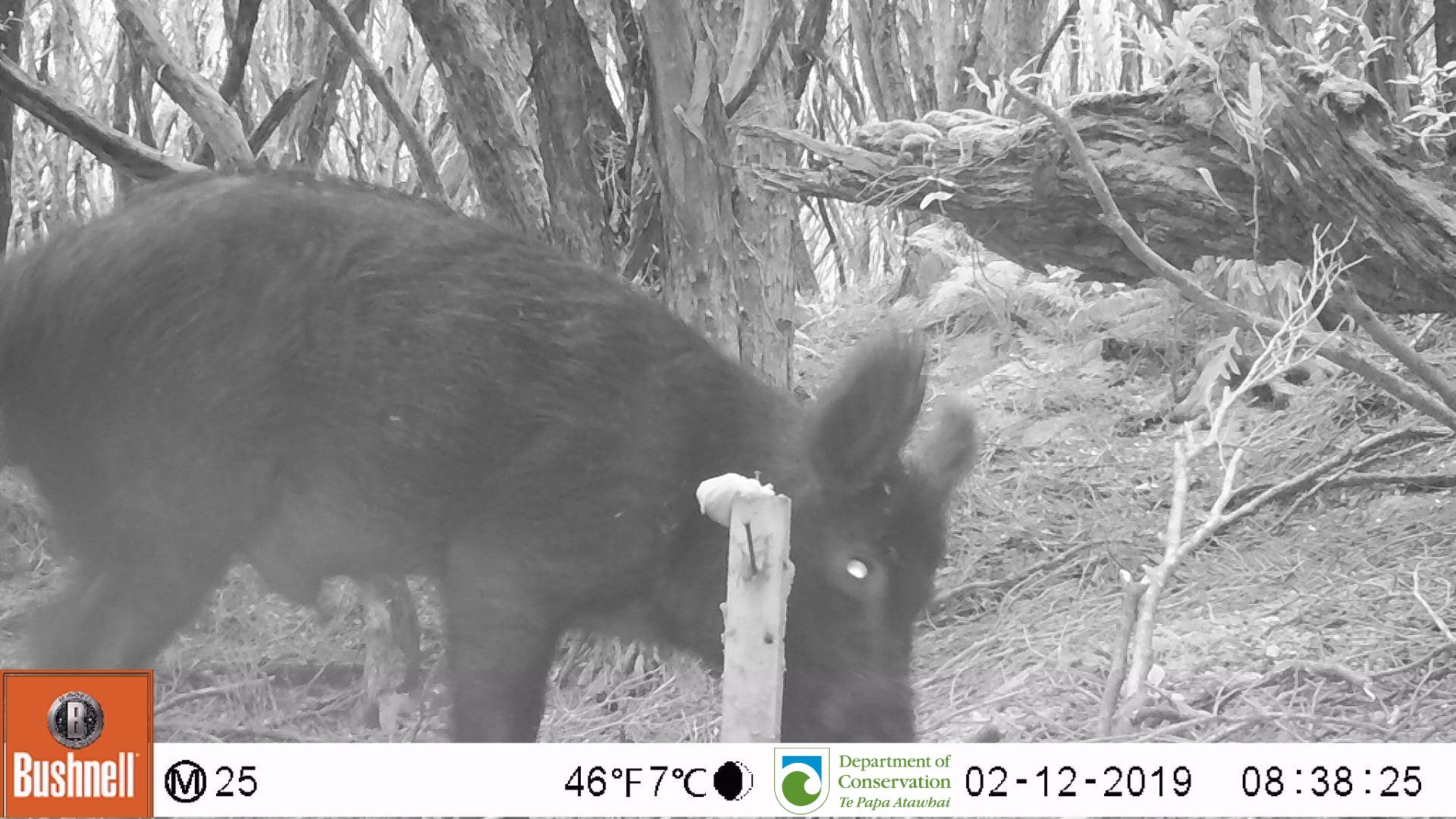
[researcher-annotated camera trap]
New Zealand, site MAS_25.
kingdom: Animalia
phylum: Chordata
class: Mammalia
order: Artiodactyla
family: Suidae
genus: Sus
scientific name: Sus scrofa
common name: pig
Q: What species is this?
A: Pig (Sus scrofa).